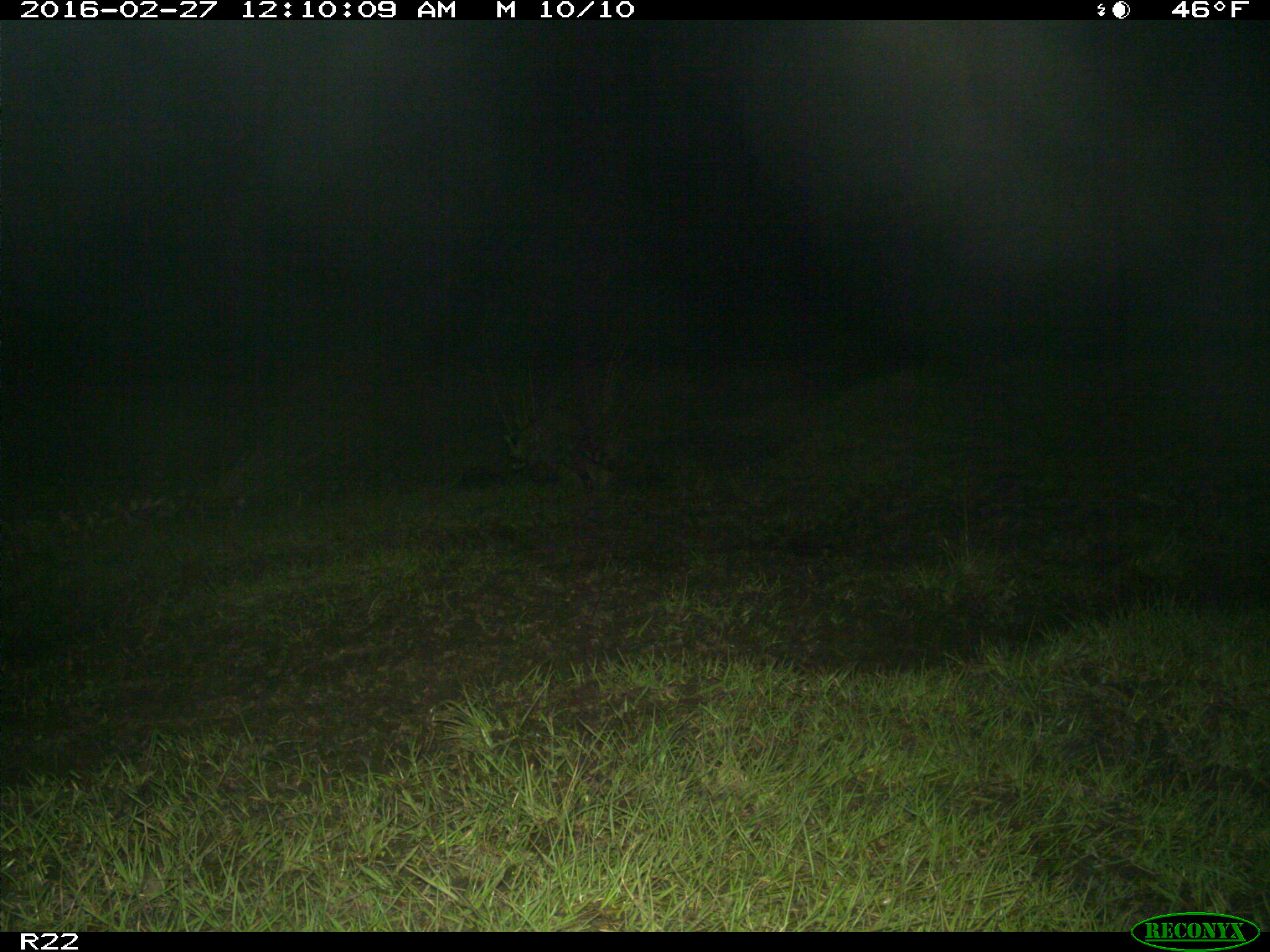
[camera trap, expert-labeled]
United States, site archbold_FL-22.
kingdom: Animalia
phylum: Chordata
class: Mammalia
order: Carnivora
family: Procyonidae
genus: Procyon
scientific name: Procyon lotor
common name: common raccoon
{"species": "Procyon lotor (common raccoon)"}